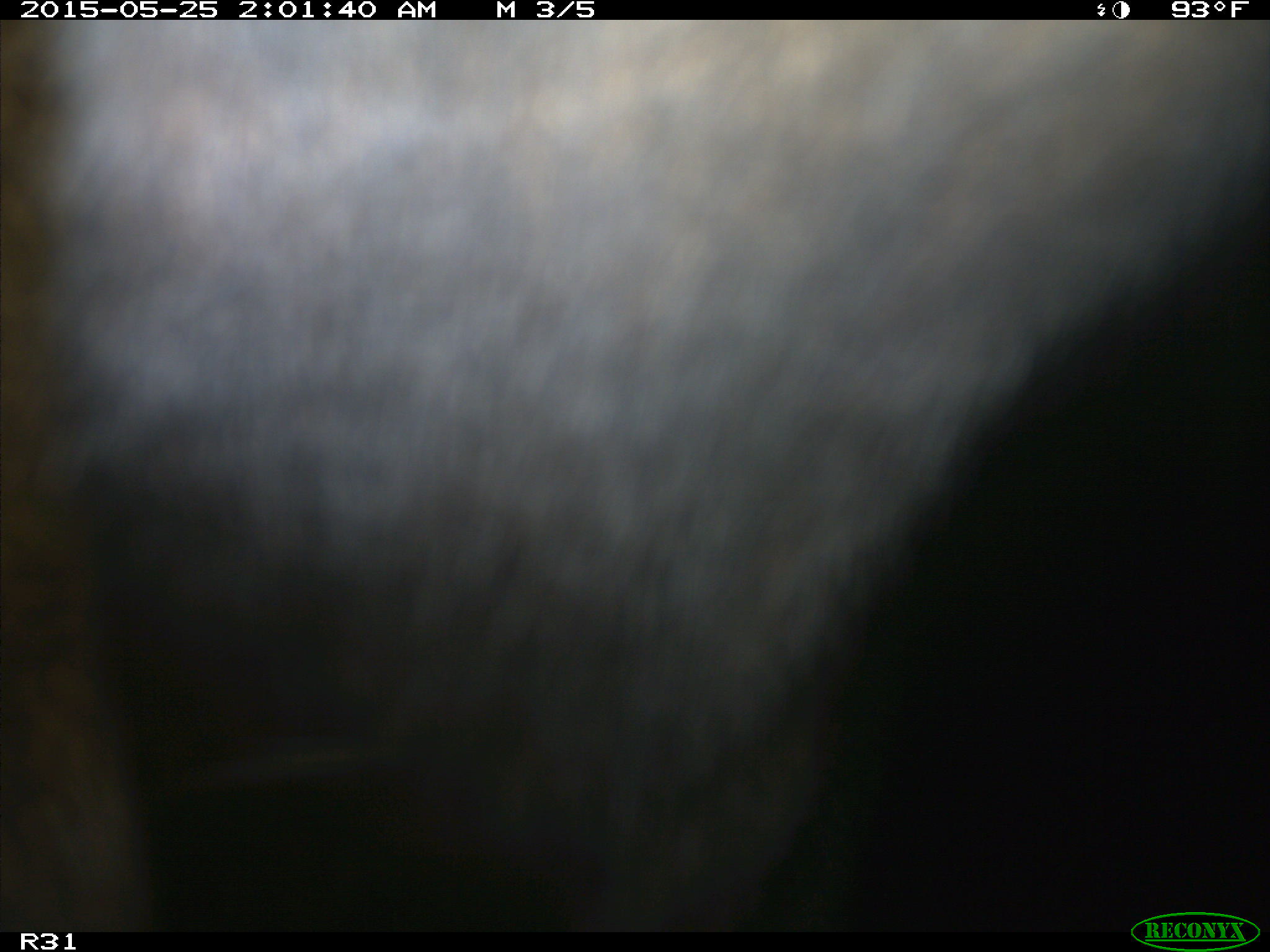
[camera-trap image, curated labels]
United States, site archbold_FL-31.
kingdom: Animalia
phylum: Chordata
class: Mammalia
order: Artiodactyla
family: Bovidae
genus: Bos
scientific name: Bos taurus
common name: domestic cow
Bos taurus (domestic cow).